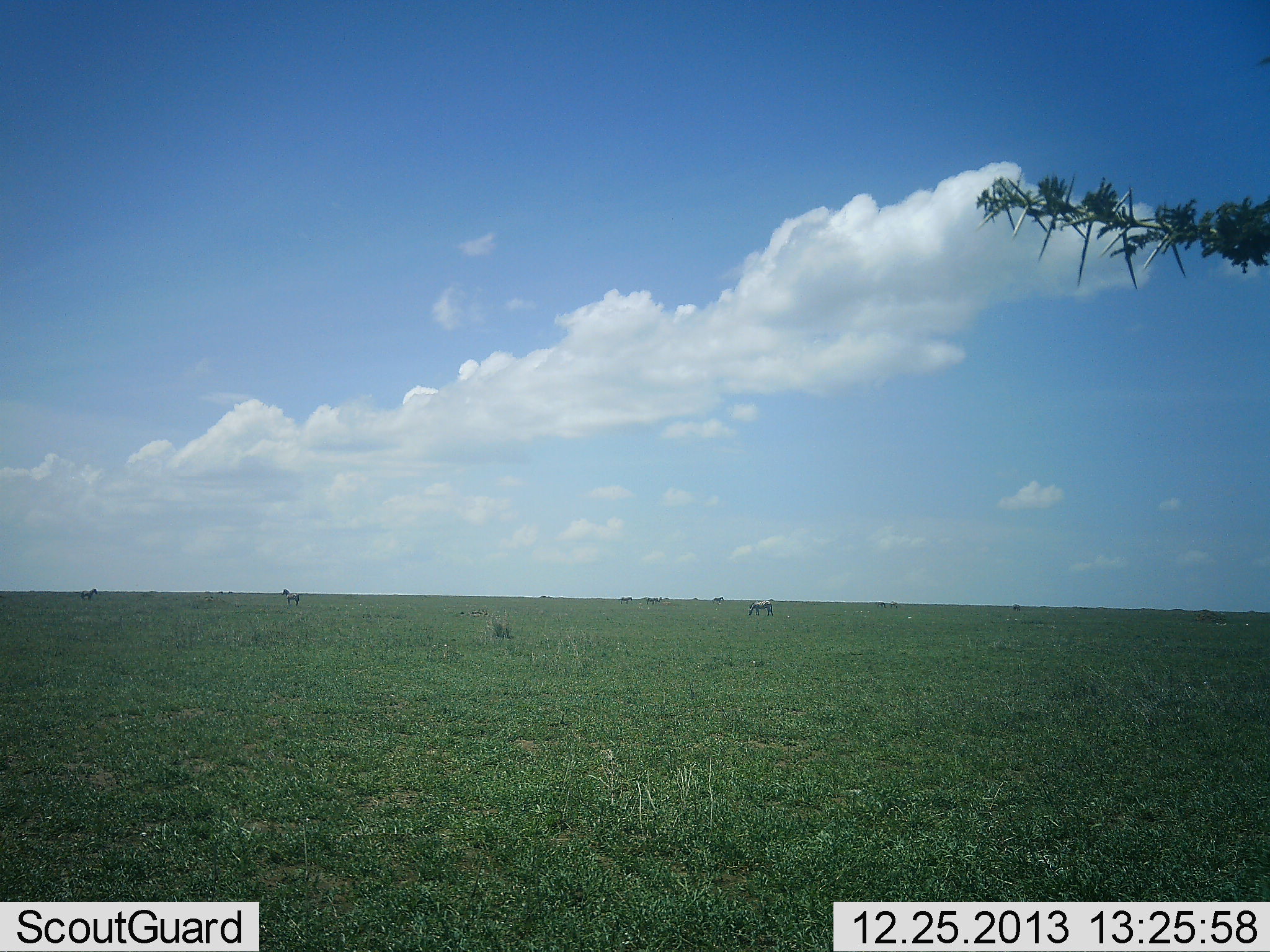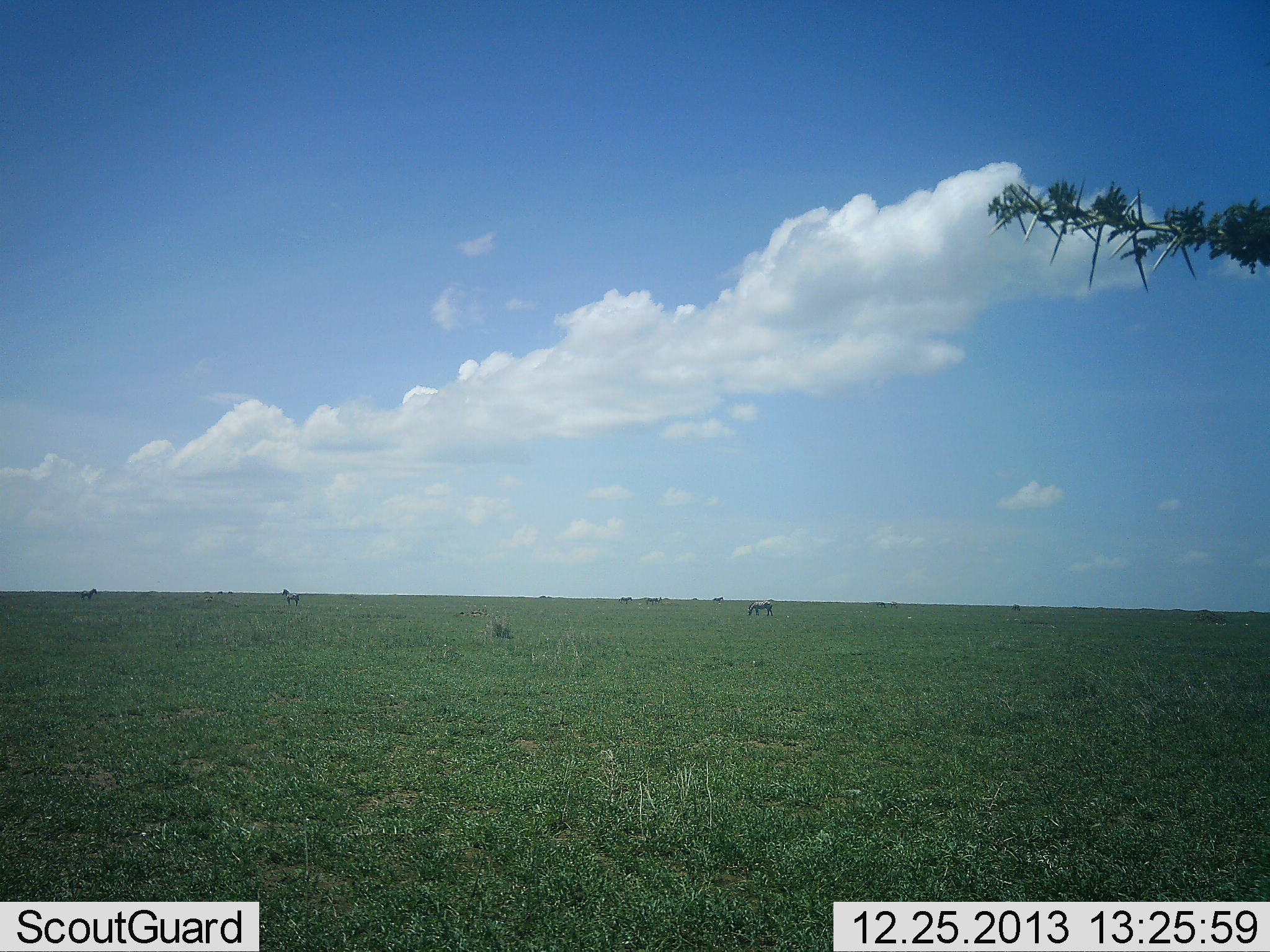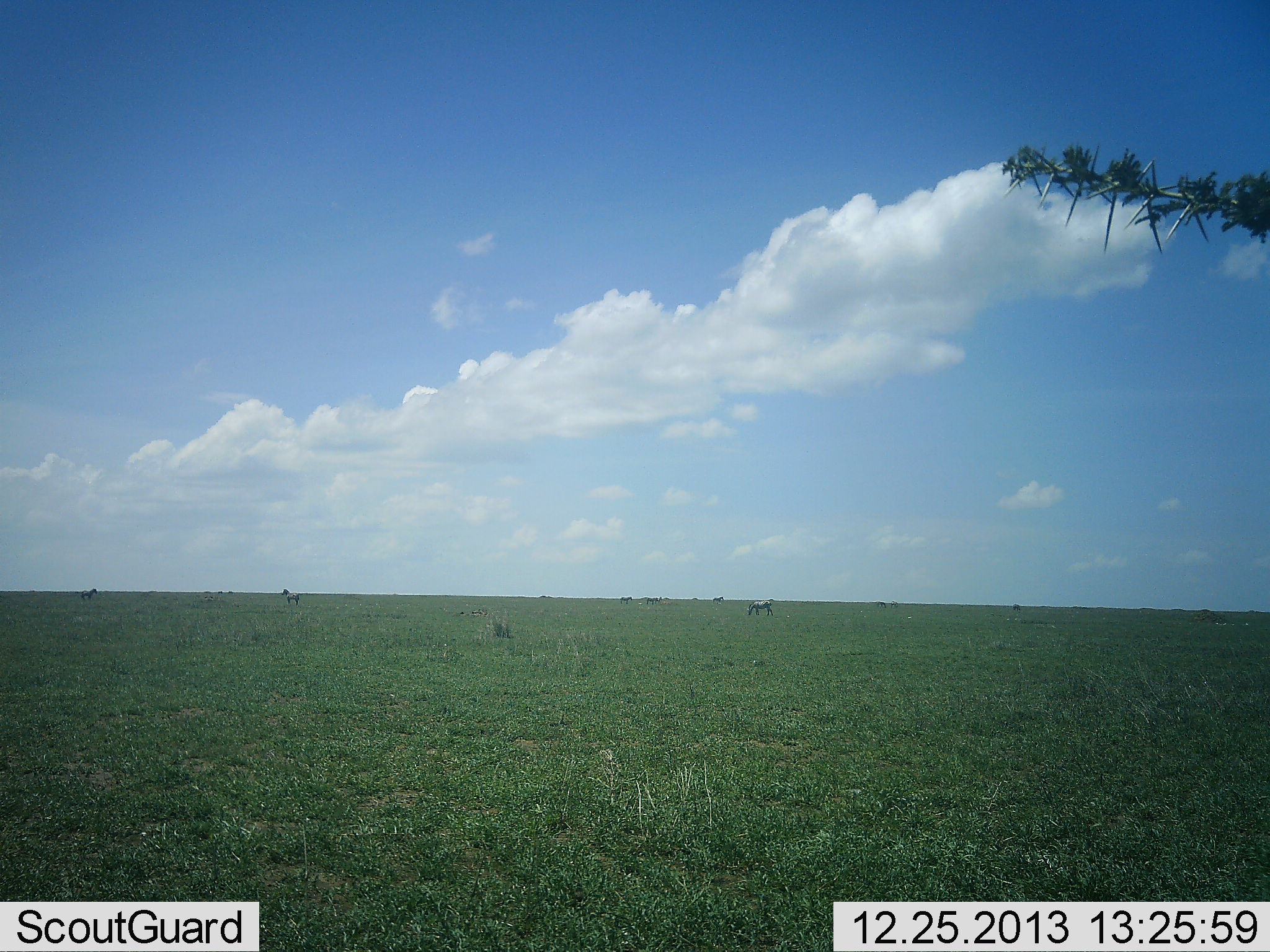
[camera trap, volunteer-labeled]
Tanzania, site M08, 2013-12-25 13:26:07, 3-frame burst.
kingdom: Animalia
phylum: Chordata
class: Mammalia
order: Perissodactyla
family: Equidae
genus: Equus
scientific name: Equus quagga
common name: plains zebra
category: zebra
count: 4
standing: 80%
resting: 0%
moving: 0%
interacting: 0%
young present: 0%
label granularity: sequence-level